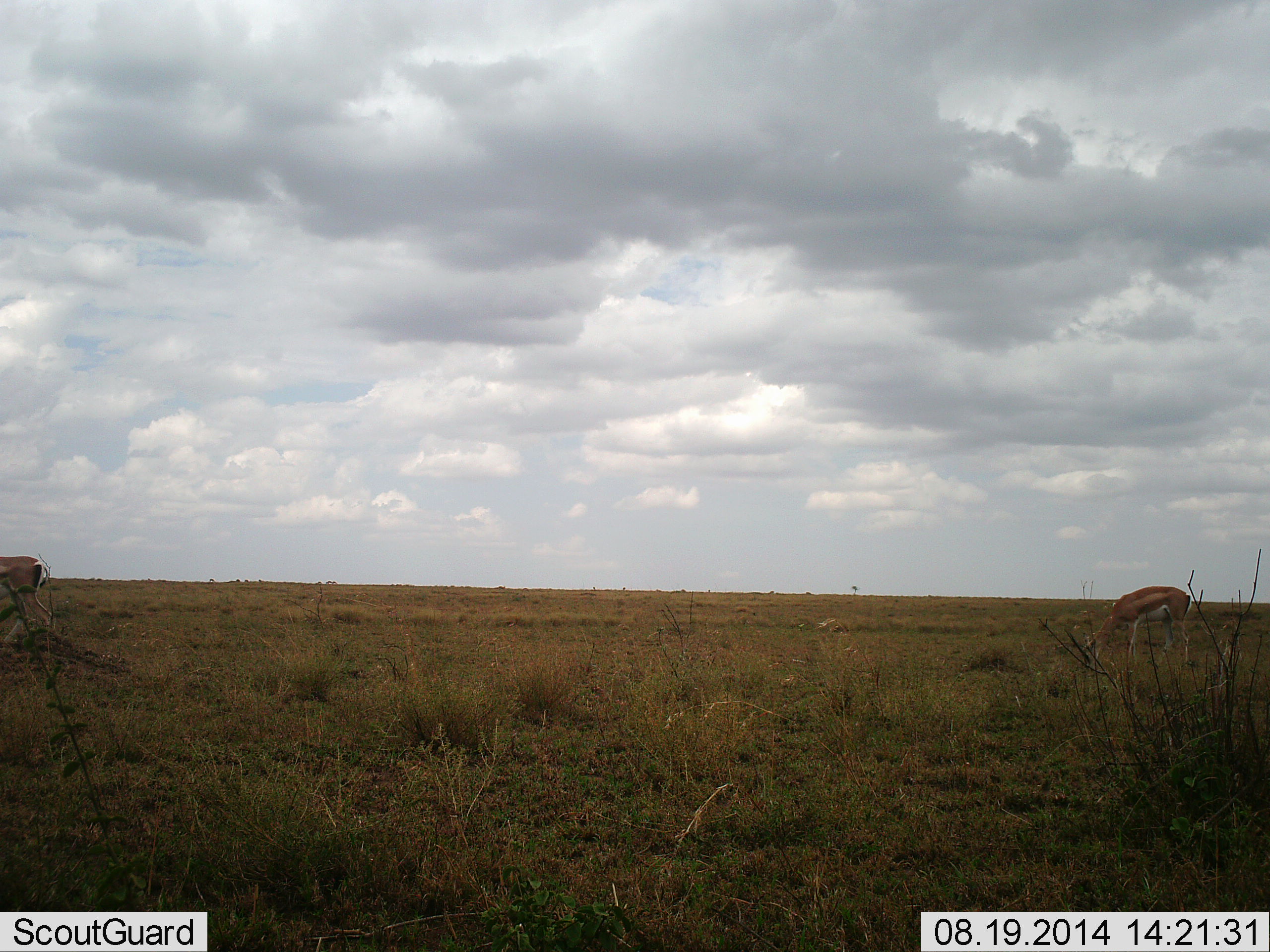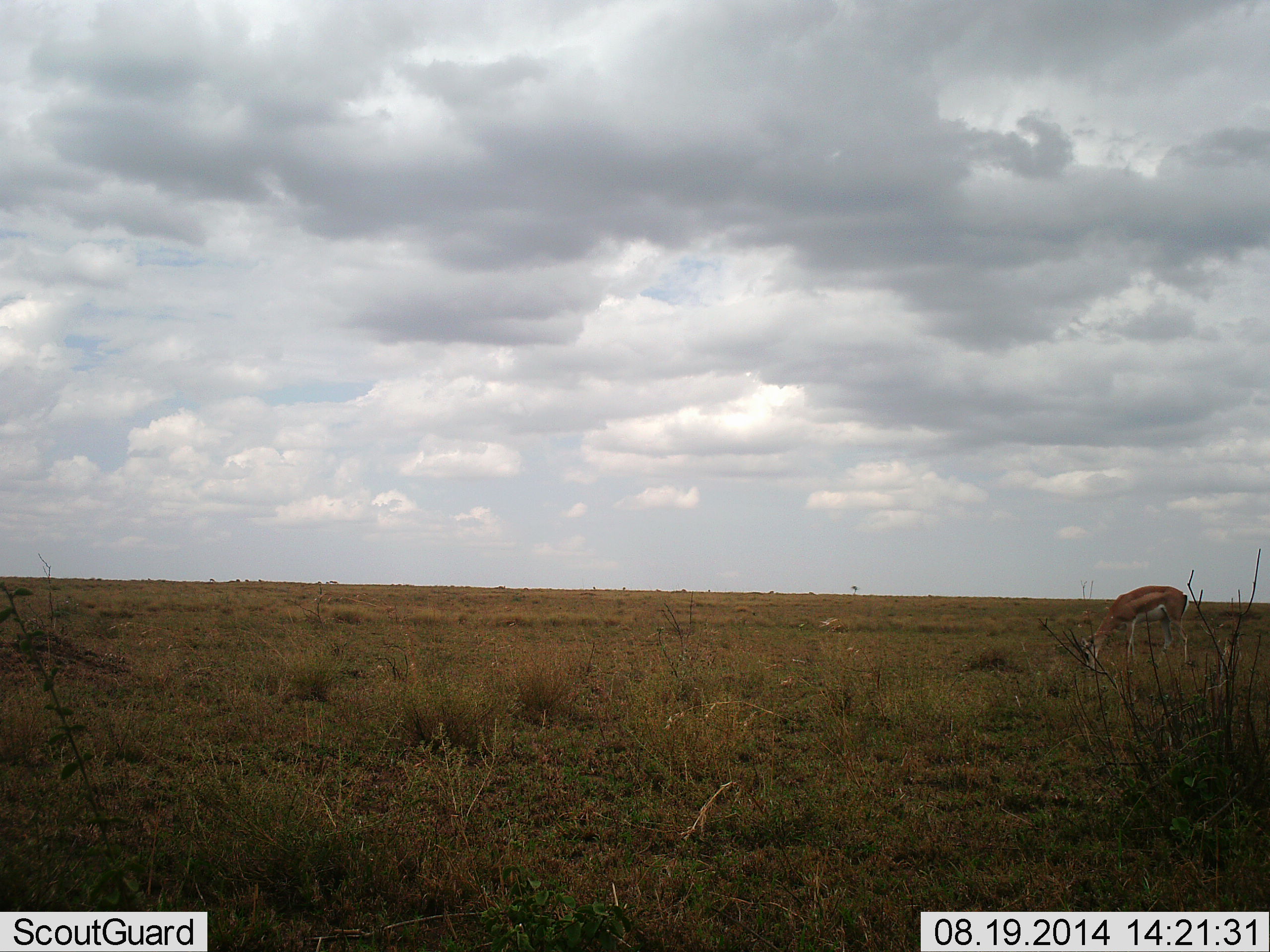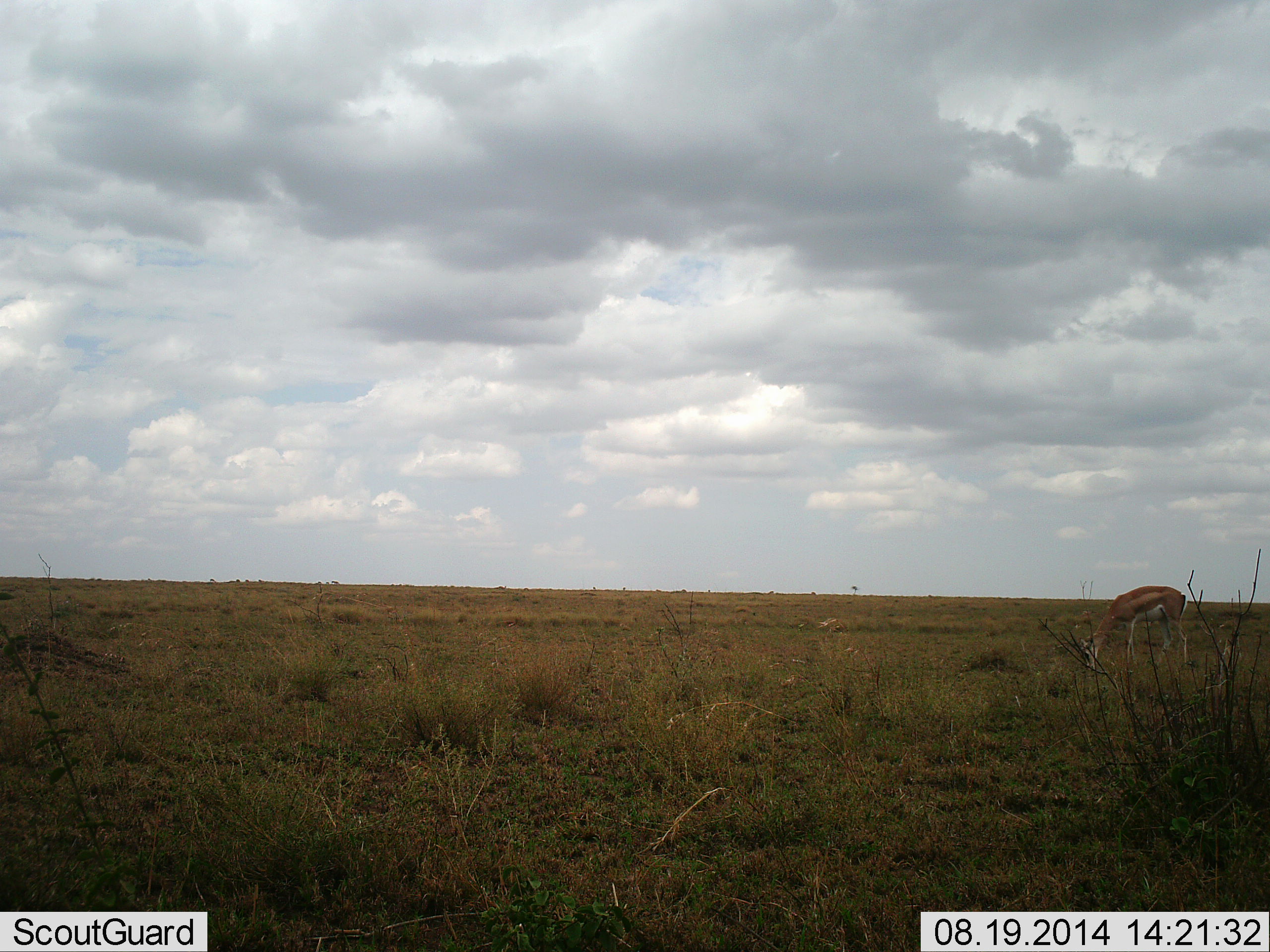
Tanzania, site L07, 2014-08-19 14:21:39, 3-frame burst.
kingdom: Animalia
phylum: Chordata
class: Mammalia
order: Artiodactyla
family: Bovidae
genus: Nanger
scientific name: Nanger granti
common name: grant's gazelle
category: gazellegrants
Gazellegrants (grant's gazelle) (Nanger granti), count 2. Behavior (volunteer vote fractions): standing 30%, resting 0%, moving 70%, interacting 0%. Young present (vote fraction): 0%. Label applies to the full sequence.